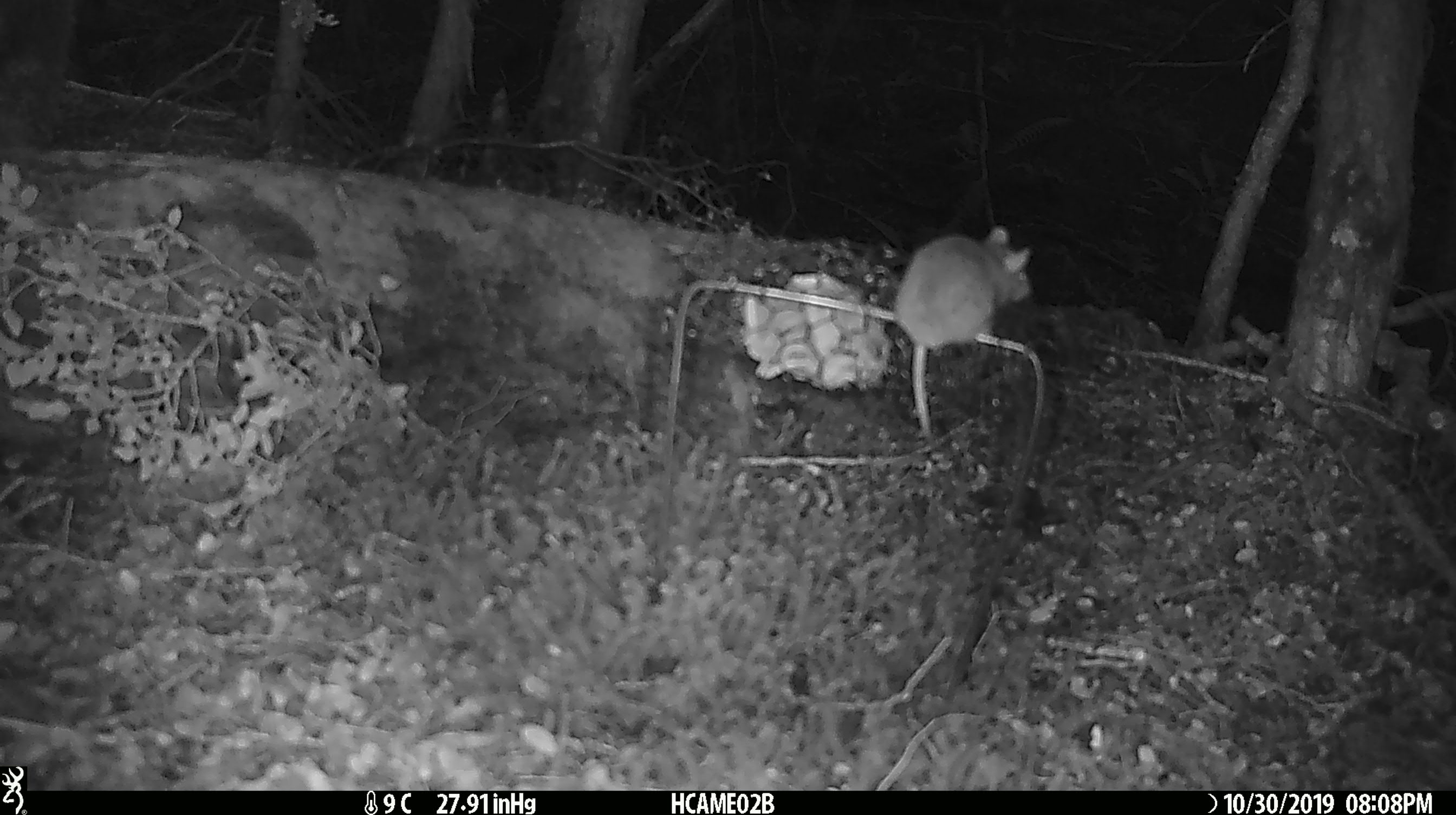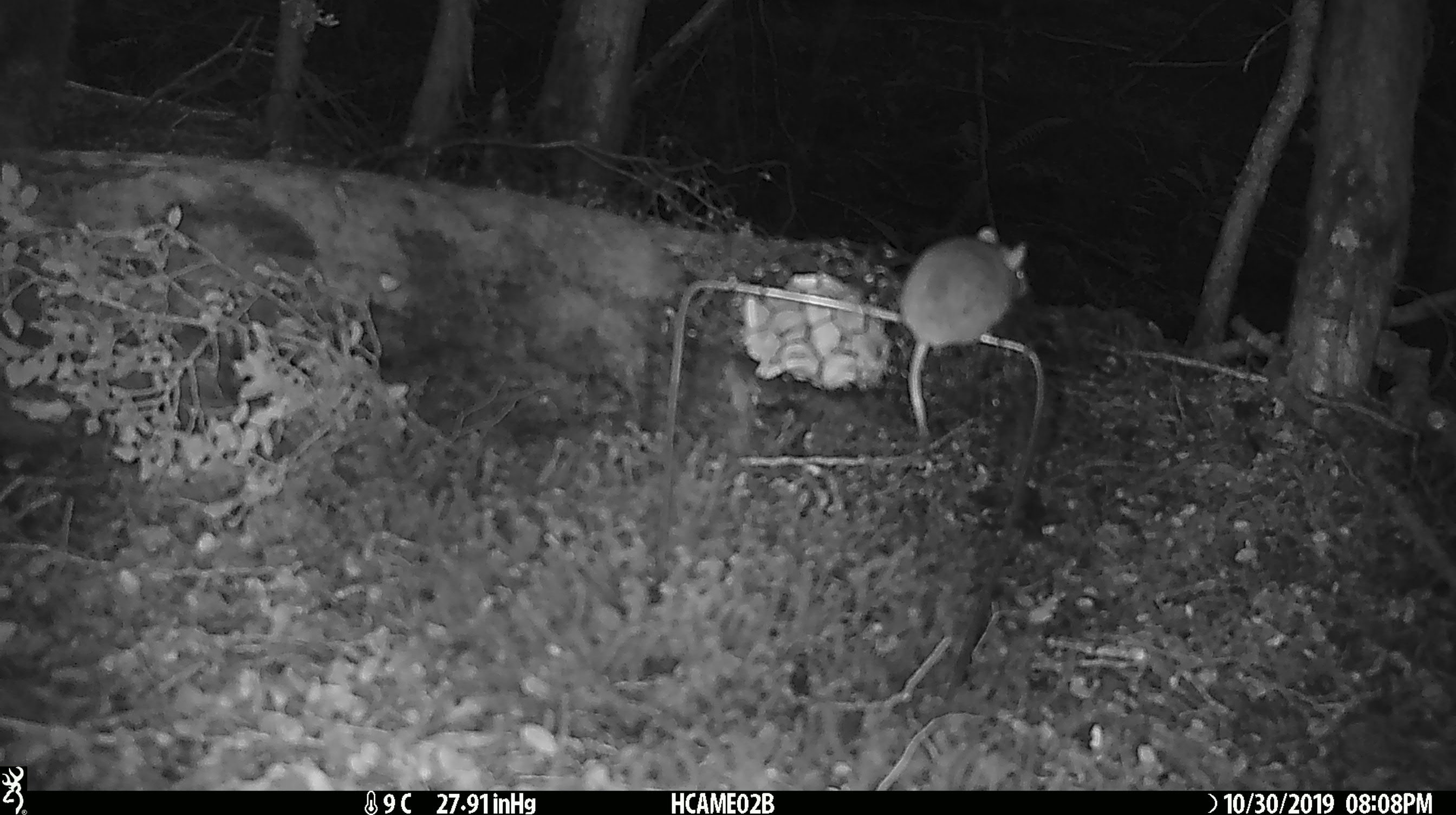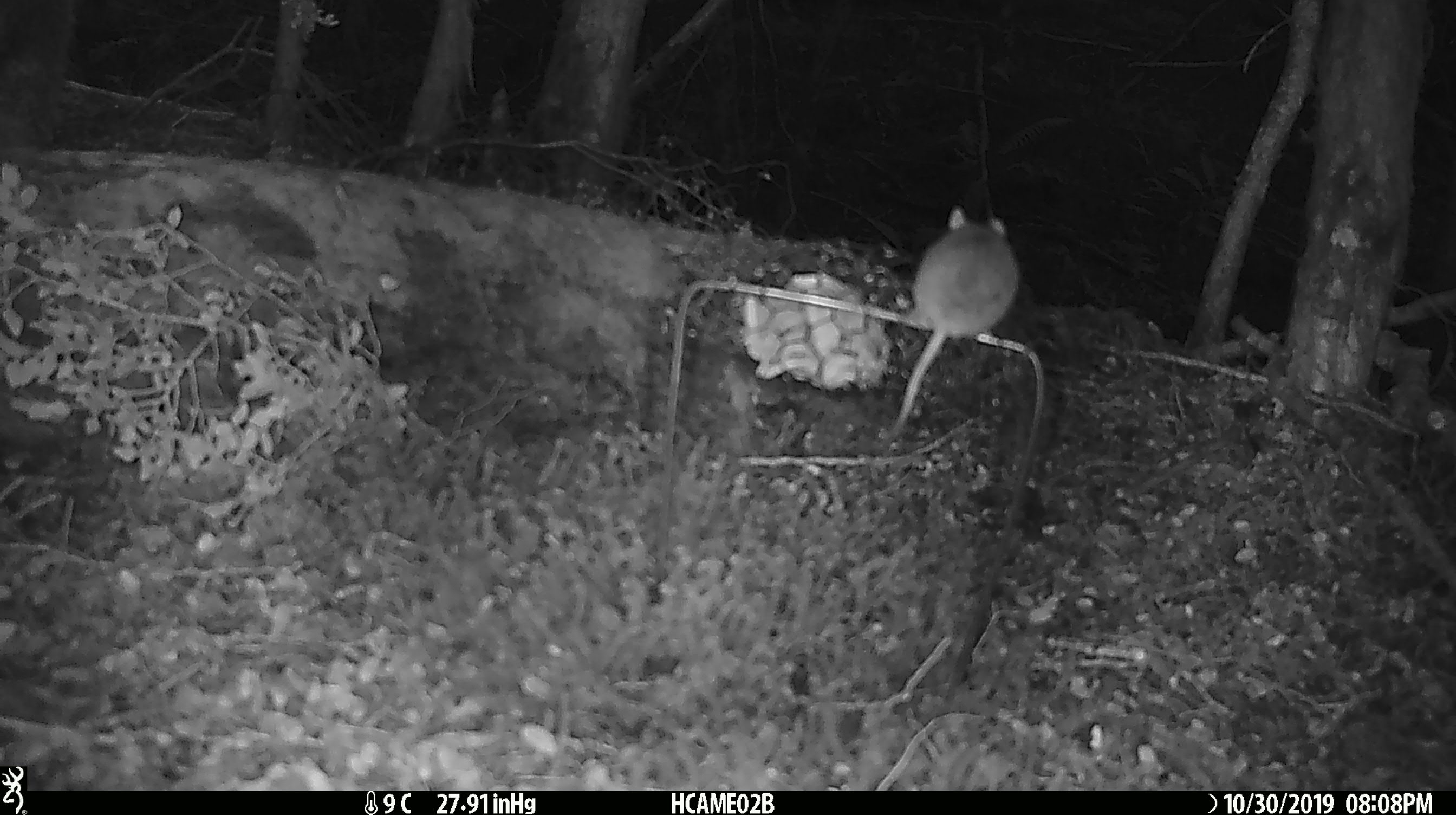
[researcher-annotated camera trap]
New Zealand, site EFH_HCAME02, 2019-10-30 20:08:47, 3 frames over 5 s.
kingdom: Animalia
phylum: Chordata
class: Mammalia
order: Rodentia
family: Muridae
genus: Mus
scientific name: Mus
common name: mouse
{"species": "mouse (Mus)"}